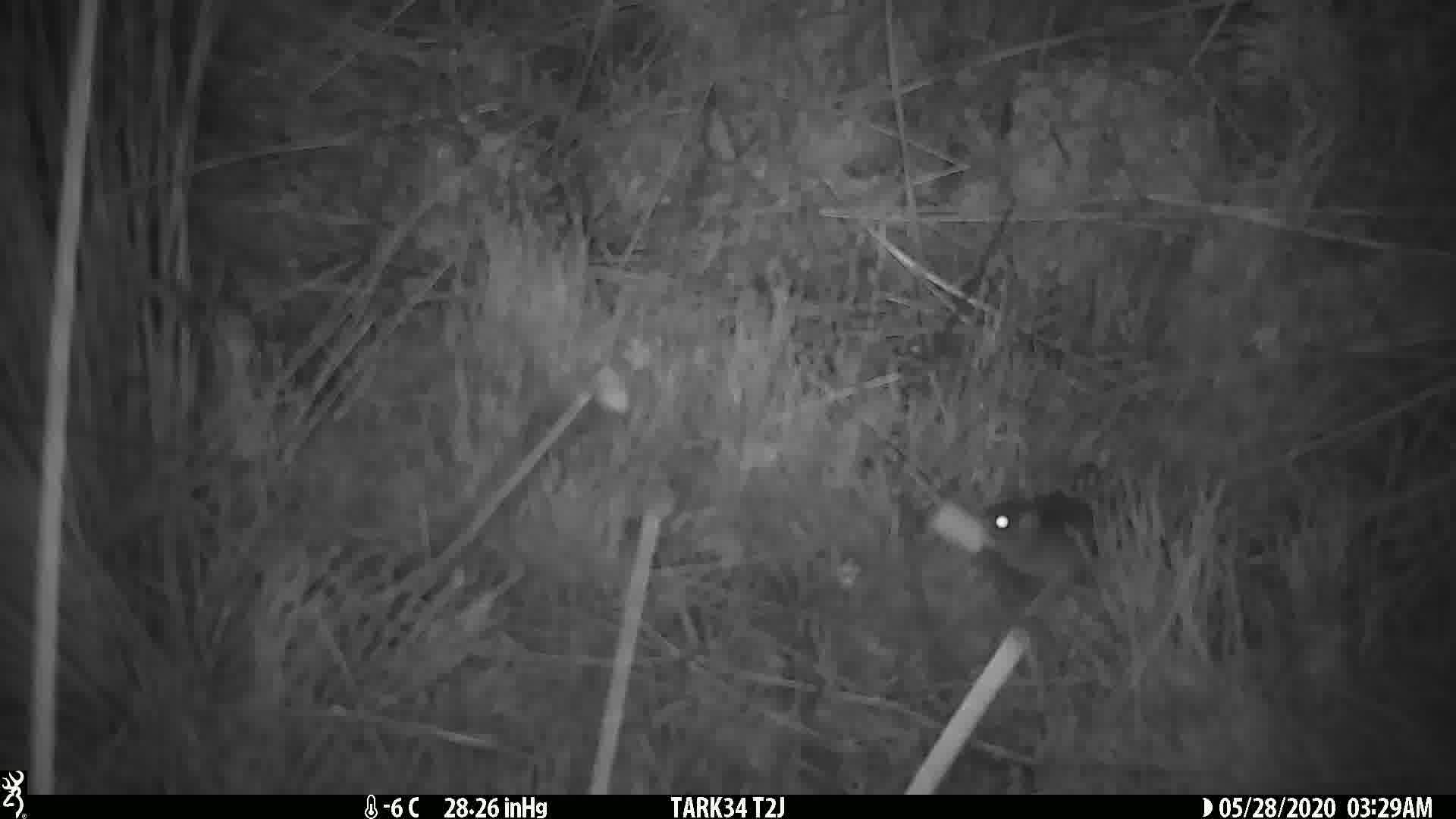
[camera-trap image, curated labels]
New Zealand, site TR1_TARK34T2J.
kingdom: Animalia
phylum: Chordata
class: Mammalia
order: Rodentia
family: Muridae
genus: Mus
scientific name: Mus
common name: mouse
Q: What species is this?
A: Mouse (Mus).